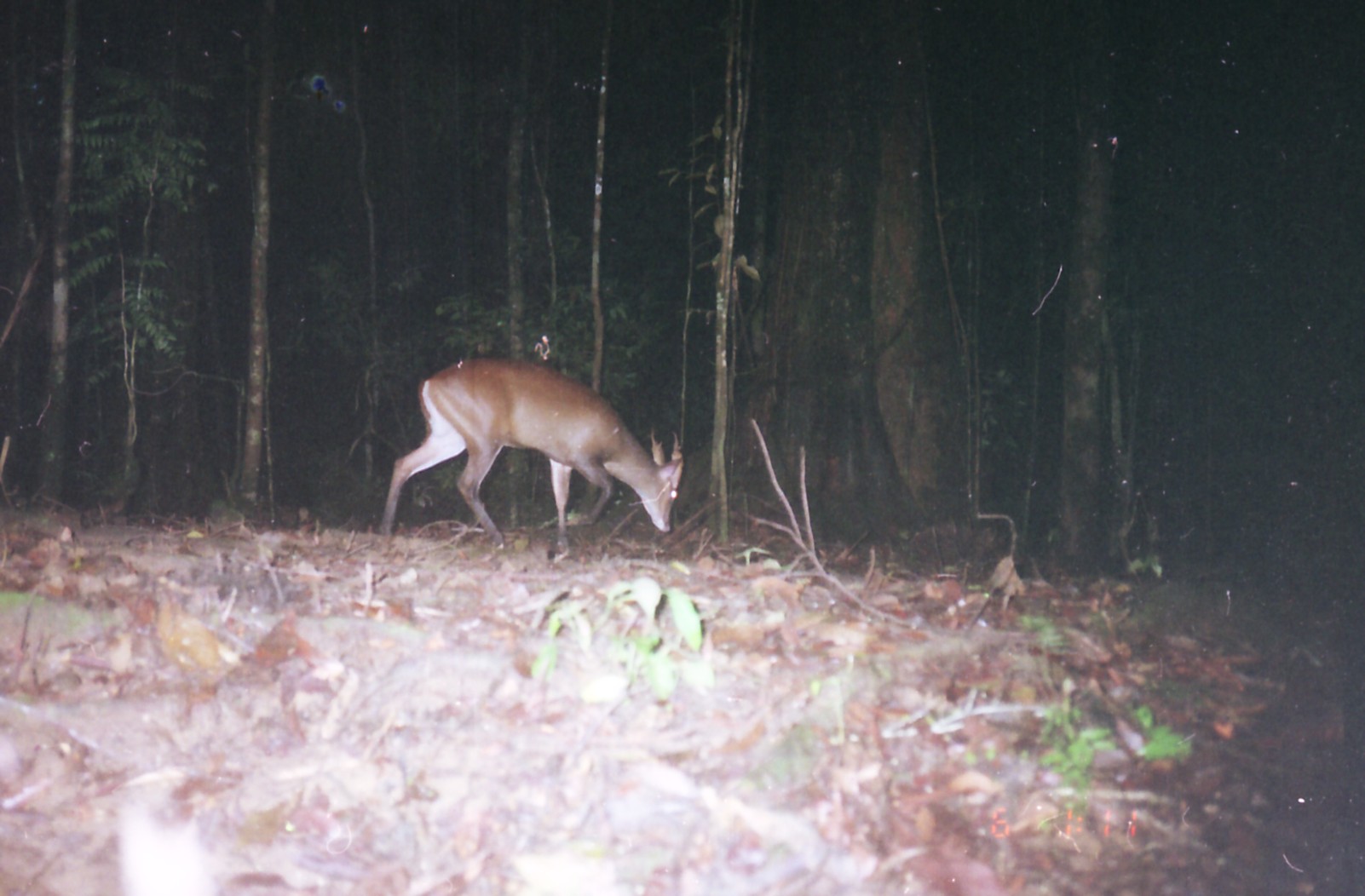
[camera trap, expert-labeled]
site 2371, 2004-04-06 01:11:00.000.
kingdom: Animalia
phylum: Chordata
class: Mammalia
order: Artiodactyla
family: Cervidae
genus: Muntiacus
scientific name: Muntiacus muntjak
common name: southern red muntjac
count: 1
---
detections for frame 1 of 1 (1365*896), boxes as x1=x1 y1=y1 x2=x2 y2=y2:
muntiacus muntjak: x1=378 y1=355 x2=687 y2=563